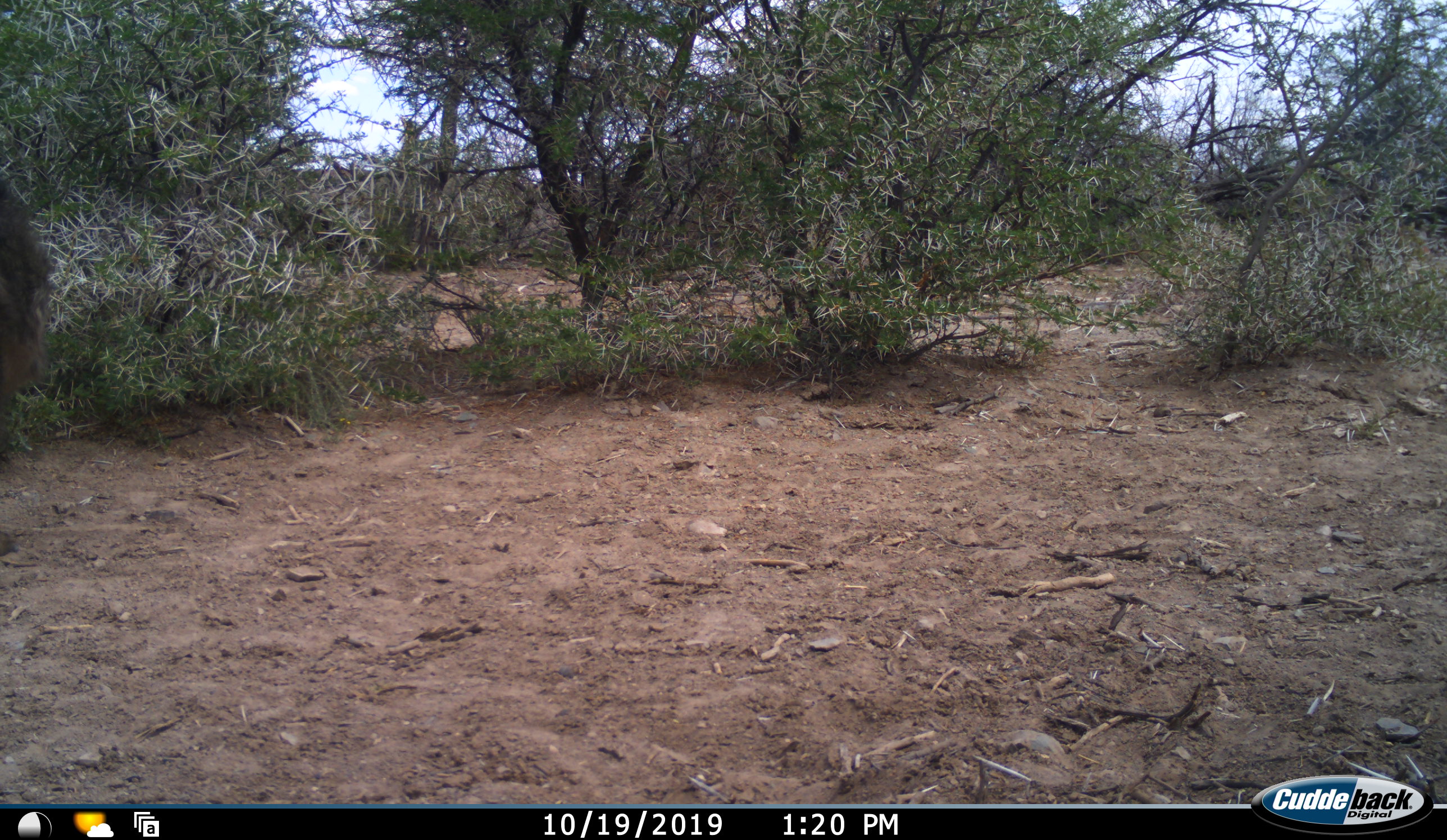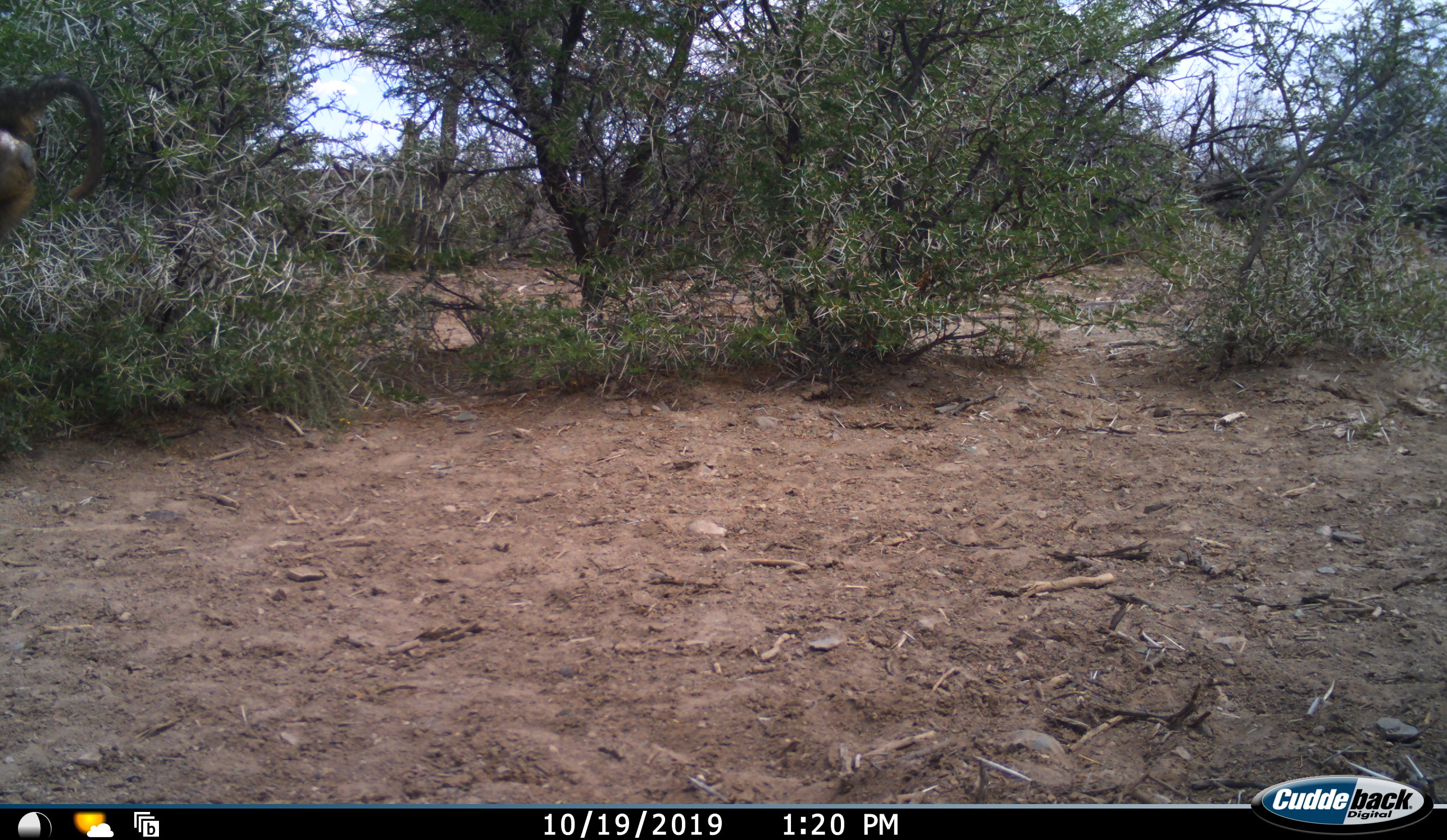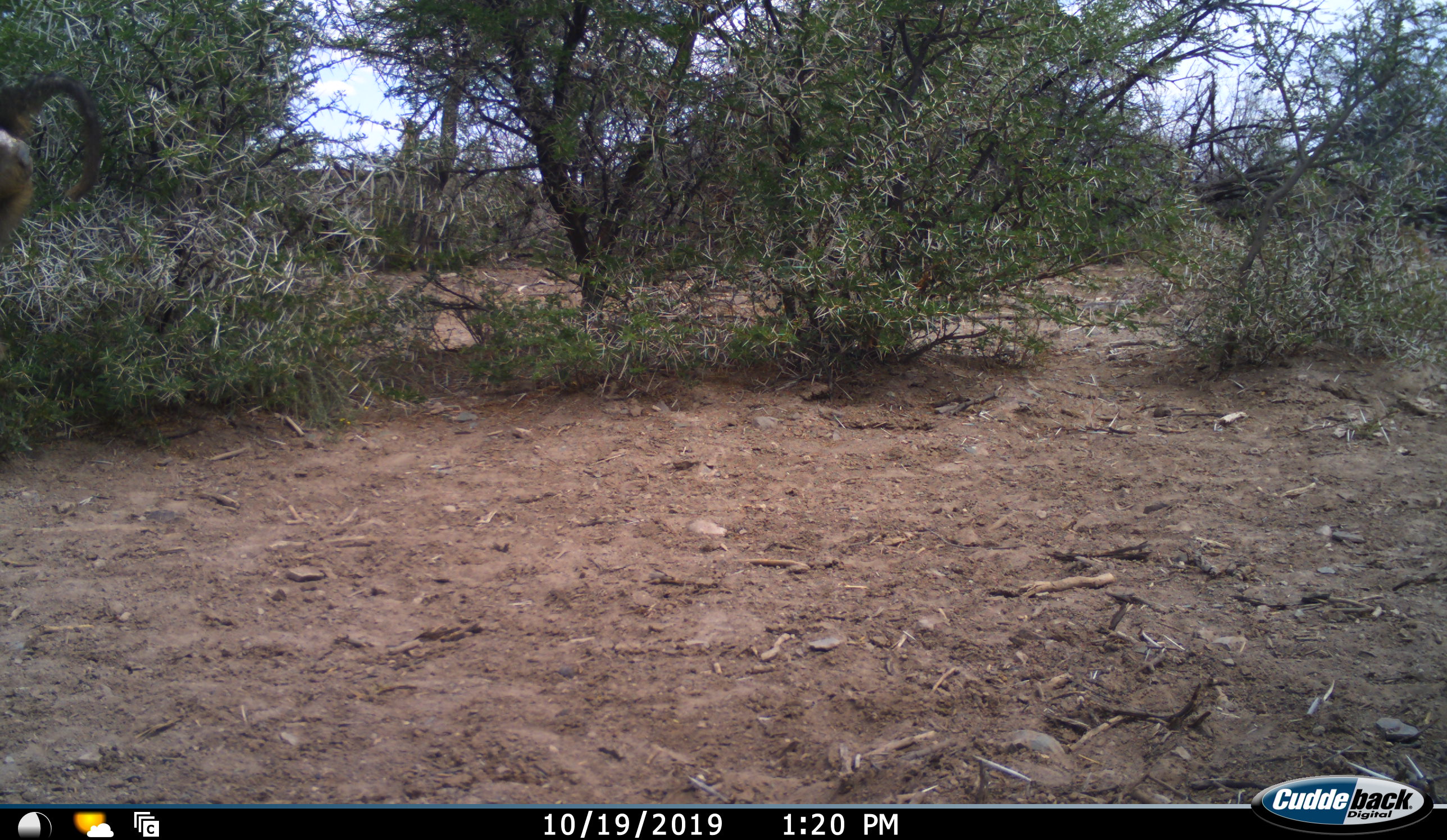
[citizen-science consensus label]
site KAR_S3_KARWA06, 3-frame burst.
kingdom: Animalia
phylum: Chordata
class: Mammalia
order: Primates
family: Cercopithecidae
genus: Papio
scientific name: Papio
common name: baboon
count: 1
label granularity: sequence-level